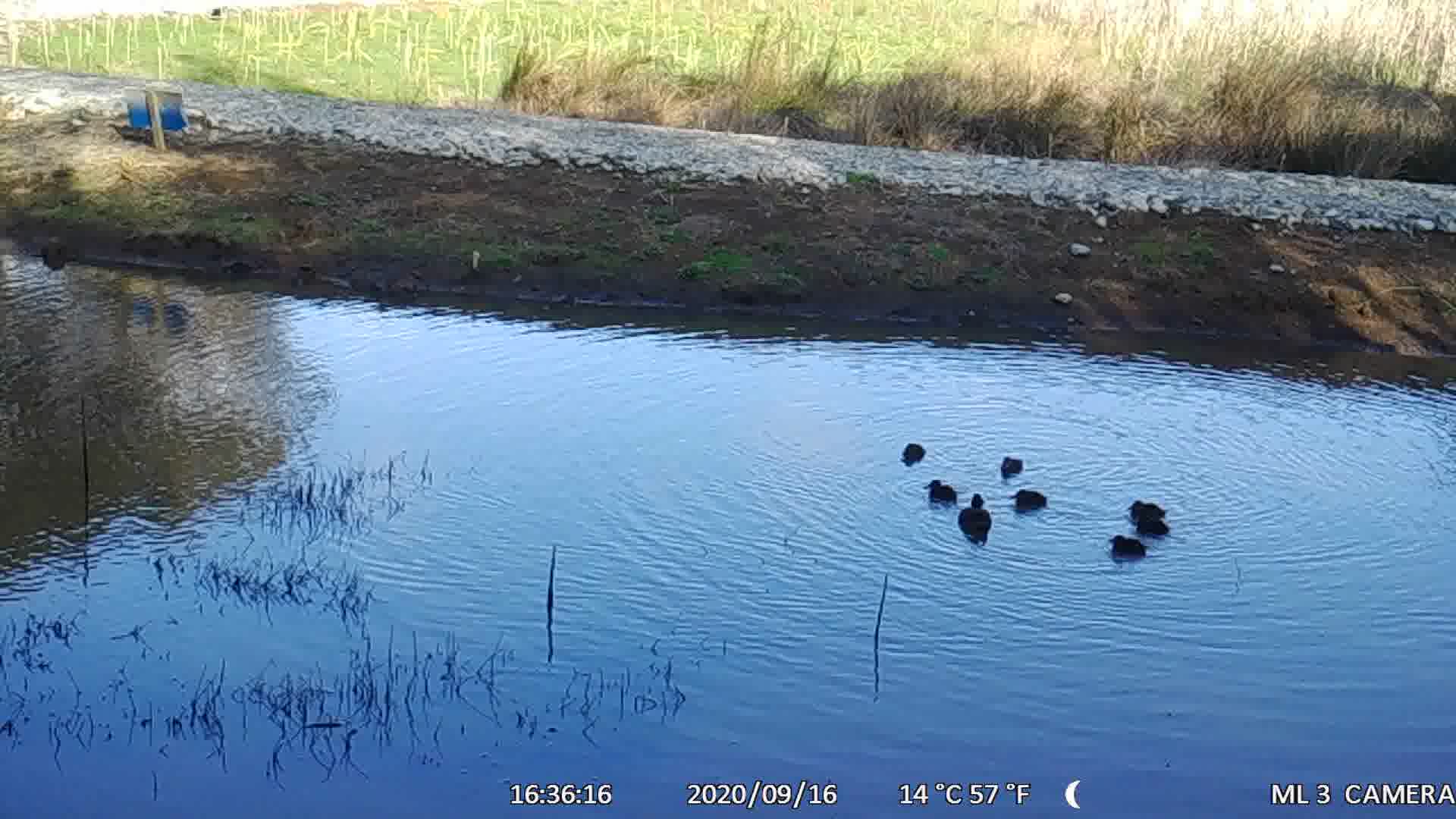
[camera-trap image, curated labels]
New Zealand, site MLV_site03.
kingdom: Animalia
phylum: Chordata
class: Aves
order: Anseriformes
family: Anatidae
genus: Anas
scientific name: Anas chlorotis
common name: brown teal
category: pateke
Pateke (brown teal) (Anas chlorotis).